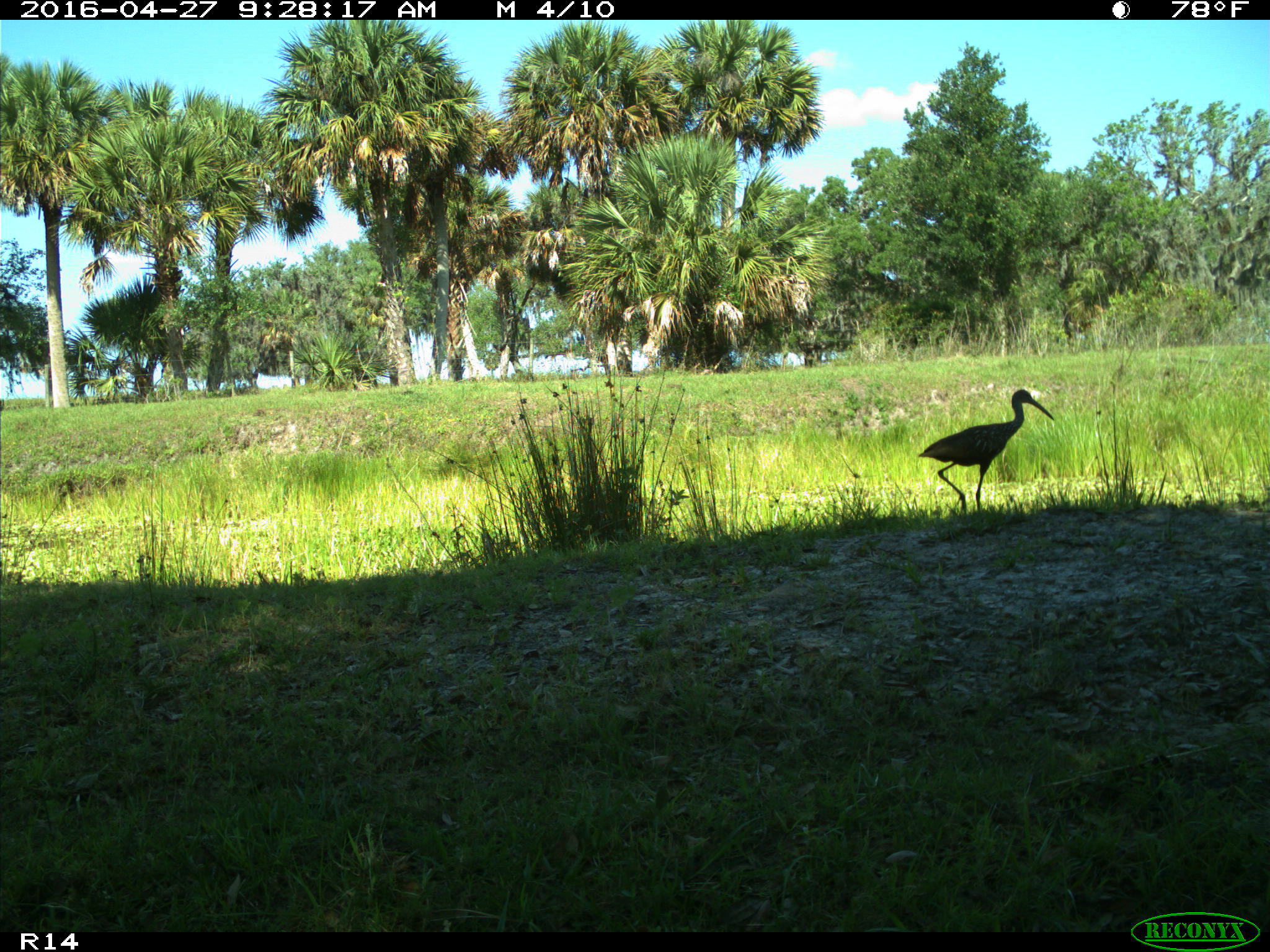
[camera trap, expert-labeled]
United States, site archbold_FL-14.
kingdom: Animalia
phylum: Chordata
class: Aves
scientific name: Aves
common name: birds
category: unidentified bird